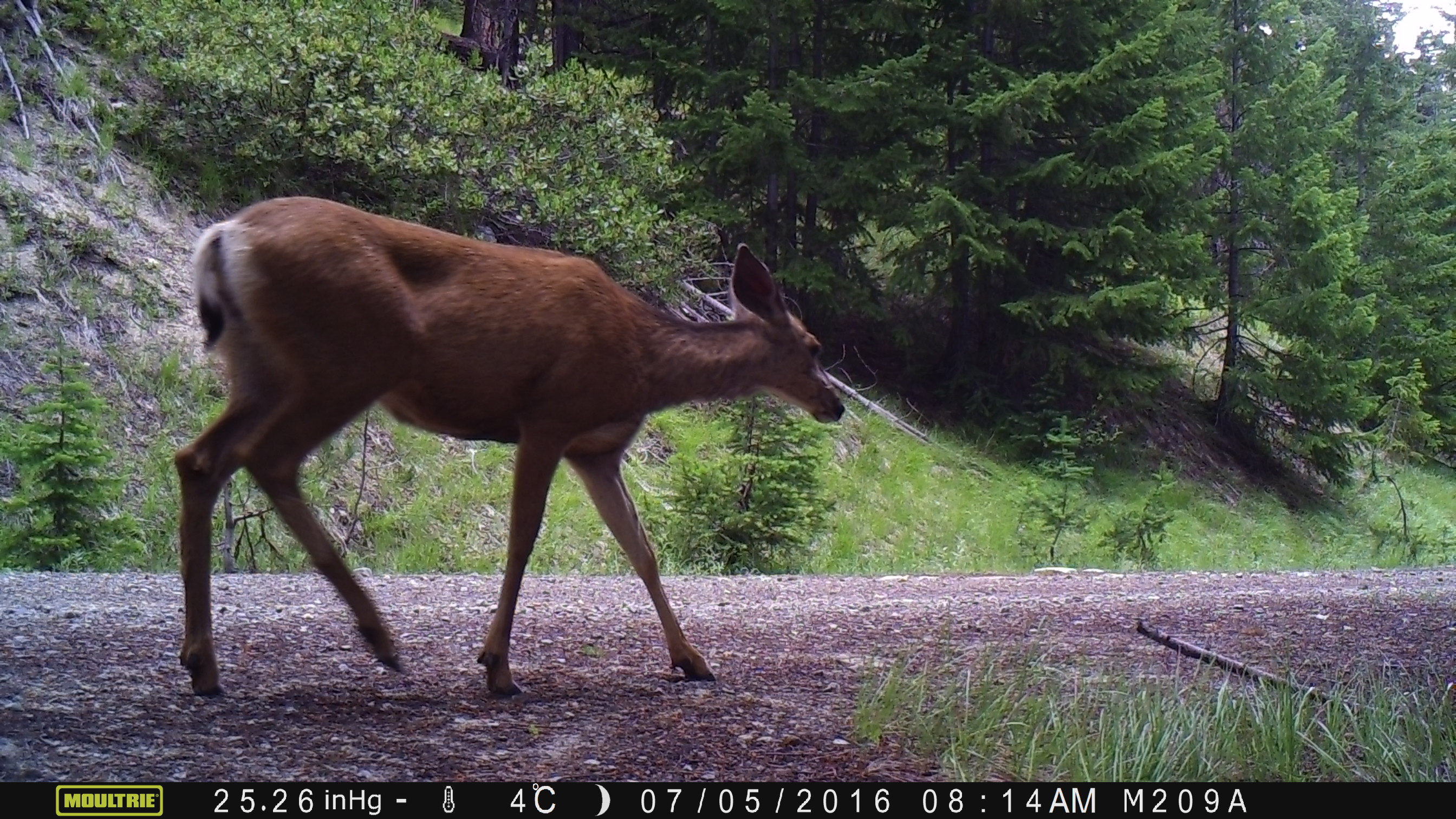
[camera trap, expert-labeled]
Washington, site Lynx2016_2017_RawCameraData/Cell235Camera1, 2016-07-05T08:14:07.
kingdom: Animalia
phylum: Chordata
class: Mammalia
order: Artiodactyla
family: Cervidae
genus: Odocoileus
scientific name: Odocoileus hemionus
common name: mule deer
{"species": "Odocoileus hemionus (mule deer)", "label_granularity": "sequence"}